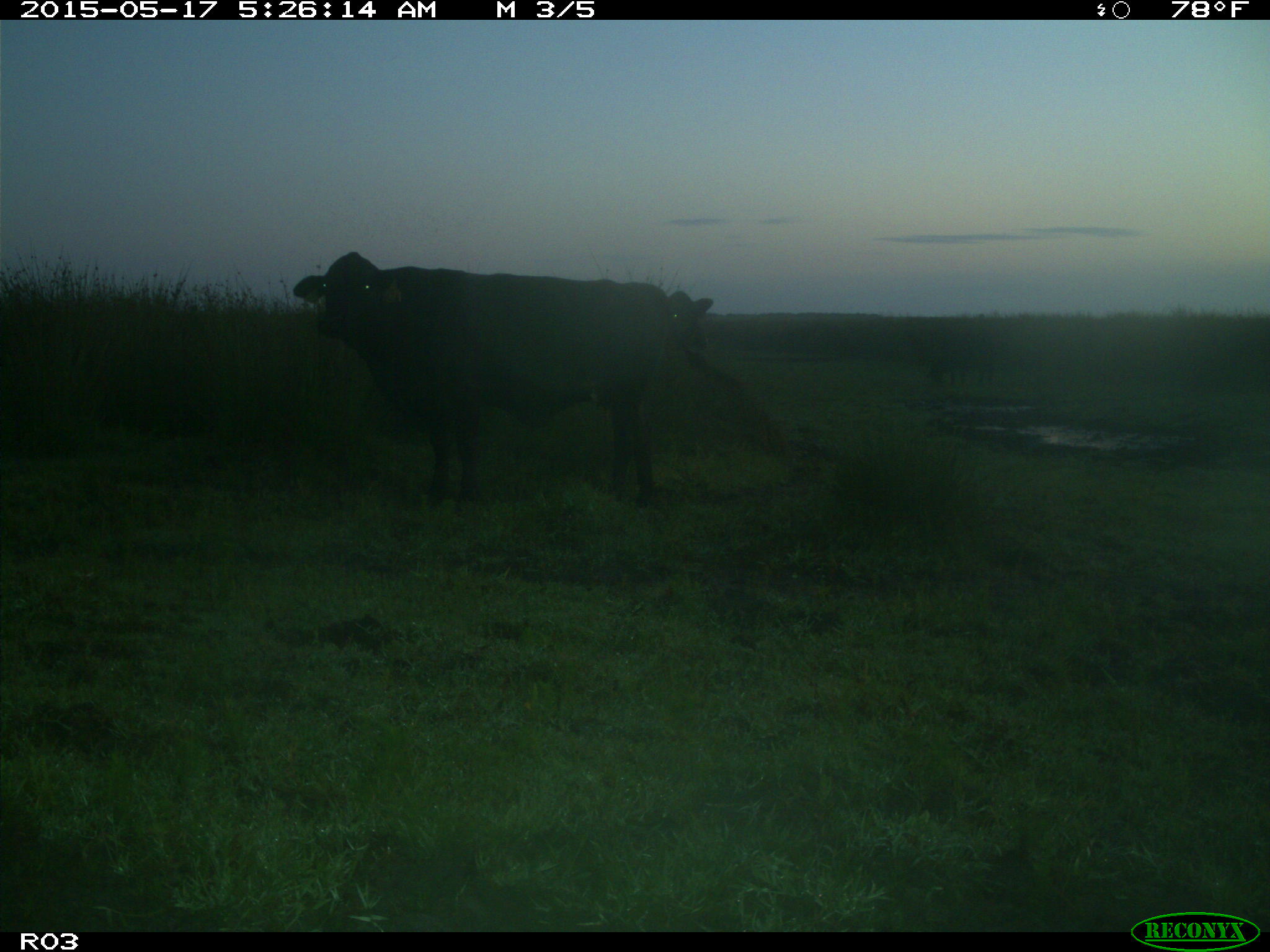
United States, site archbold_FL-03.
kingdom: Animalia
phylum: Chordata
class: Mammalia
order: Artiodactyla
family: Bovidae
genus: Bos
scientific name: Bos taurus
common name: domestic cow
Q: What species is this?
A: Bos taurus (domestic cow).